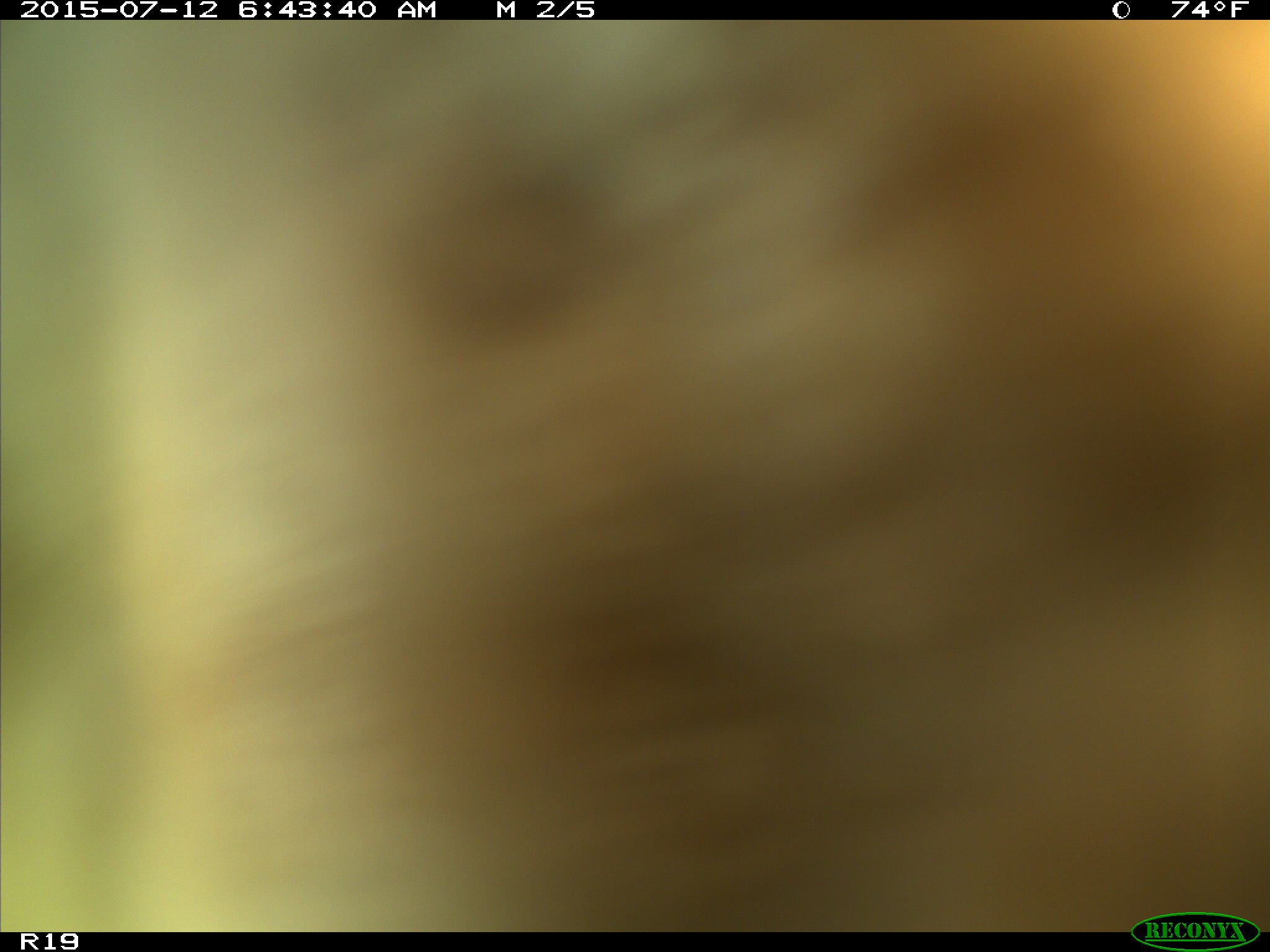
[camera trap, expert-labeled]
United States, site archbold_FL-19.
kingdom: Animalia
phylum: Chordata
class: Mammalia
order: Artiodactyla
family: Bovidae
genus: Bos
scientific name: Bos taurus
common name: domestic cow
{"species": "Bos taurus (domestic cow)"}